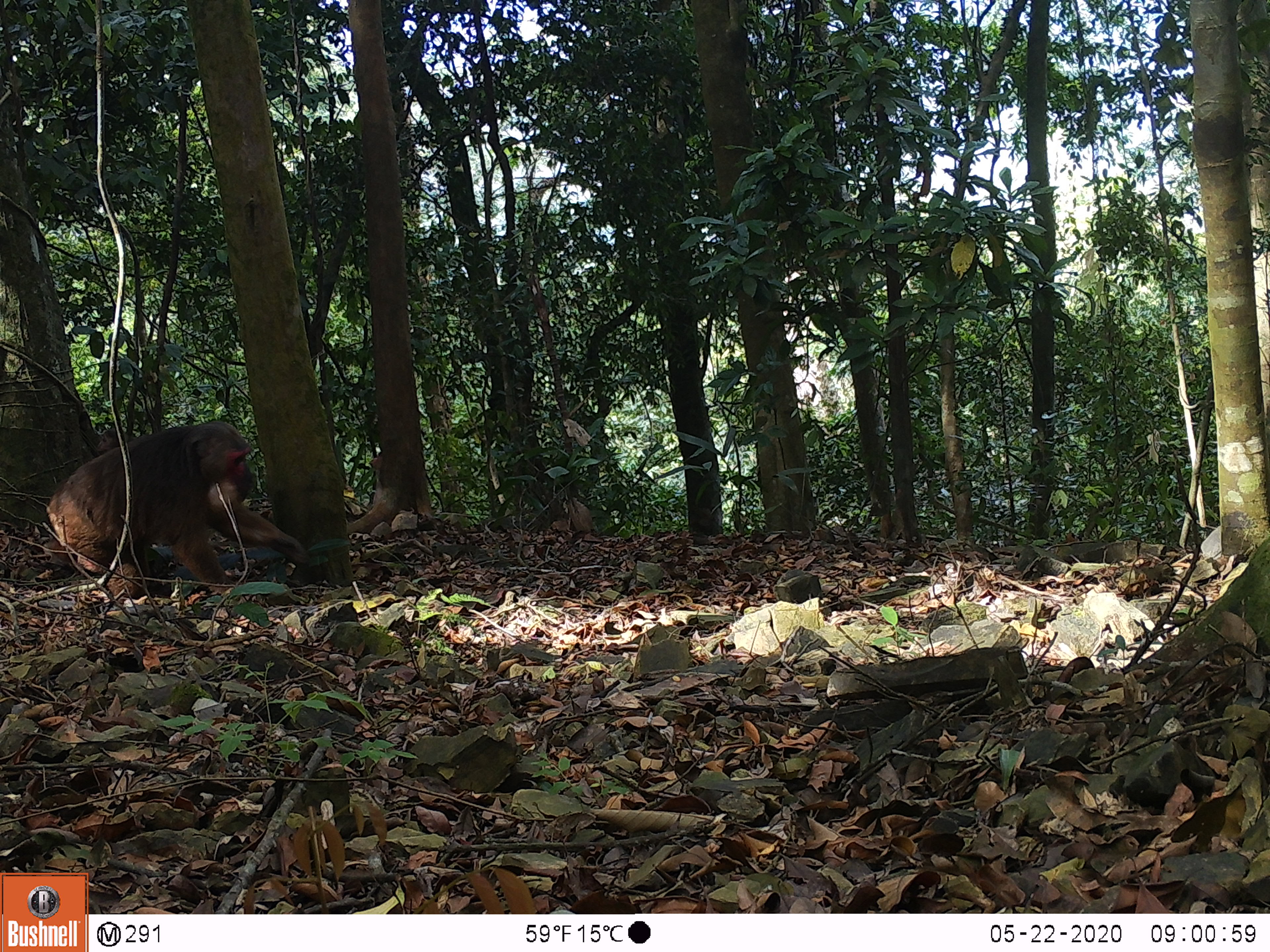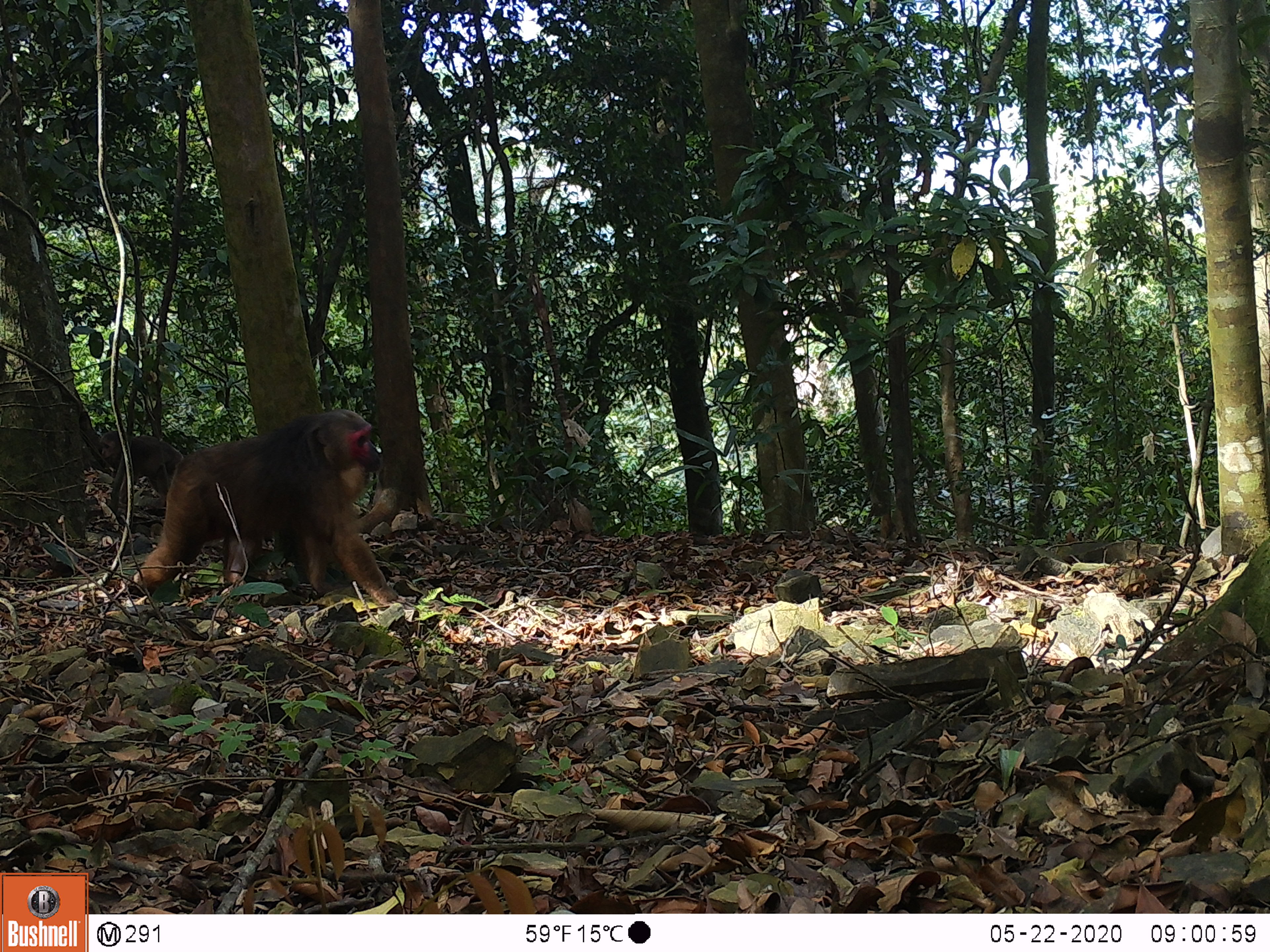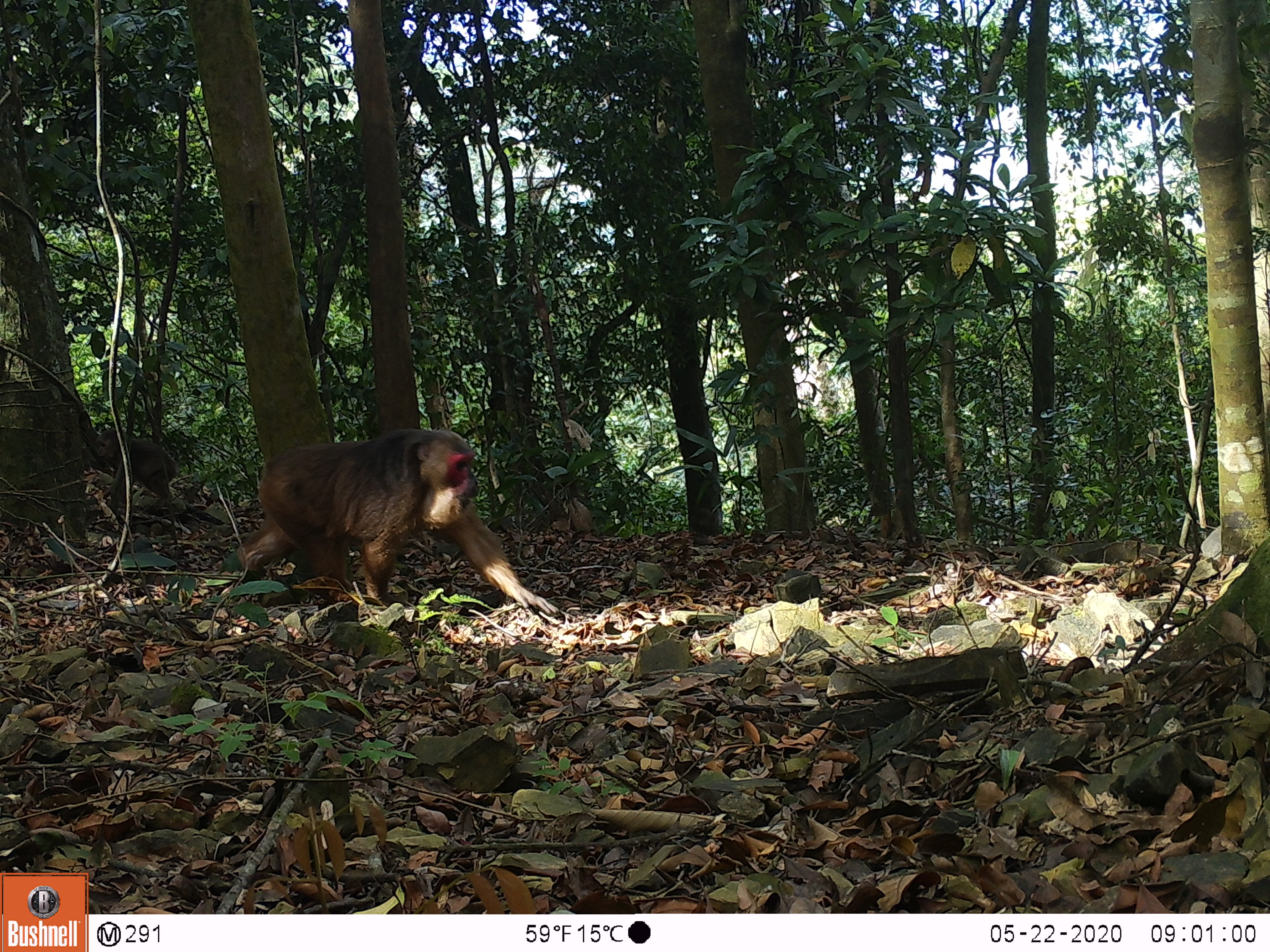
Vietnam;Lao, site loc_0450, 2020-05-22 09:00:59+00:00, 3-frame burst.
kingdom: Animalia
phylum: Chordata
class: Mammalia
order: Primates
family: Cercopithecidae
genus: Macaca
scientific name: Macaca arctoides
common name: stump-tailed macaque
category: stump tailed macaque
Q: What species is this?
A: Stump tailed macaque (stump-tailed macaque) (Macaca arctoides).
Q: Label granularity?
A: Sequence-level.